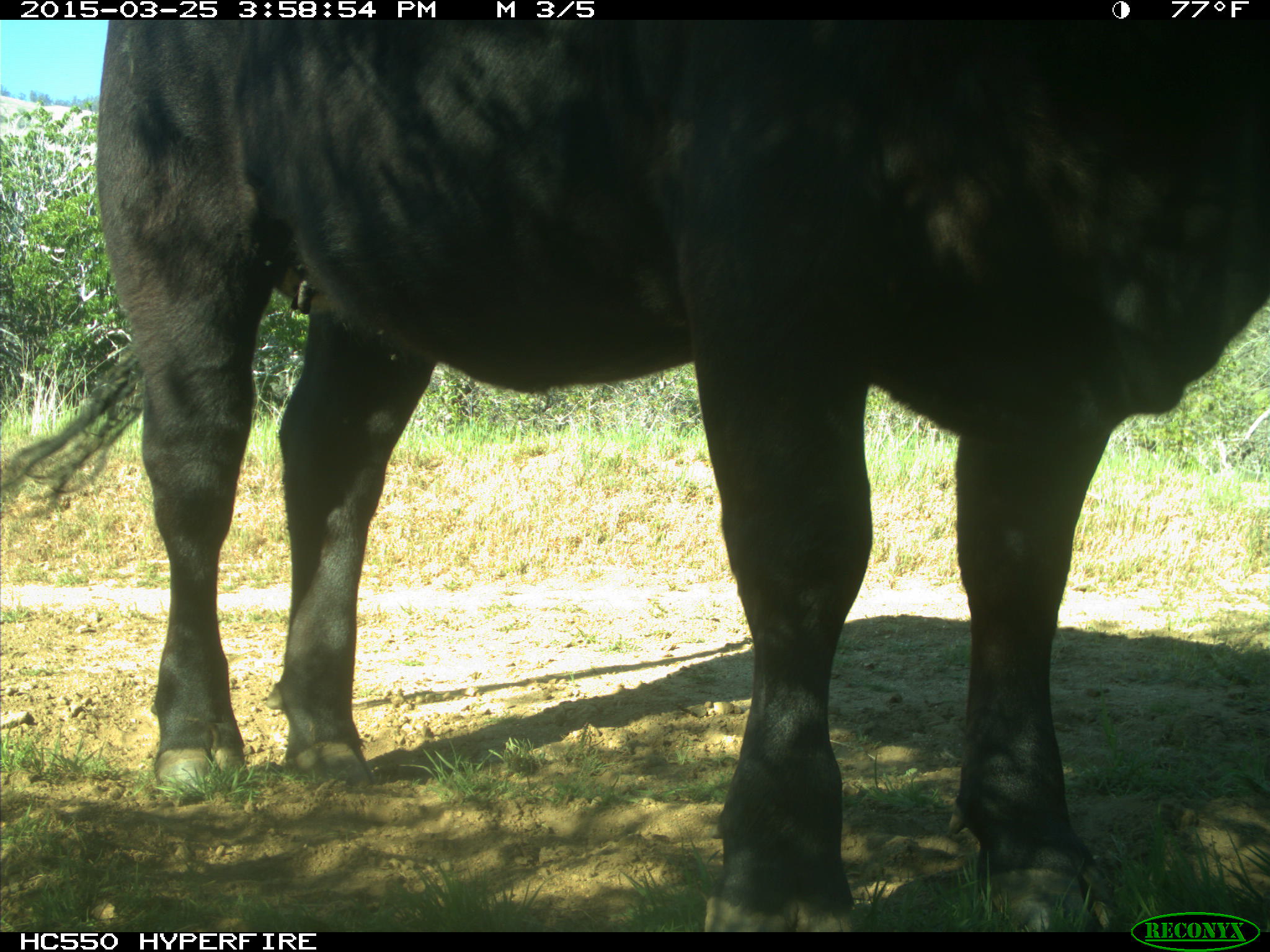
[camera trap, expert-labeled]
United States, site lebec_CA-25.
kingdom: Animalia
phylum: Chordata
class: Mammalia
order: Artiodactyla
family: Bovidae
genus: Bos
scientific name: Bos taurus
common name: domestic cow